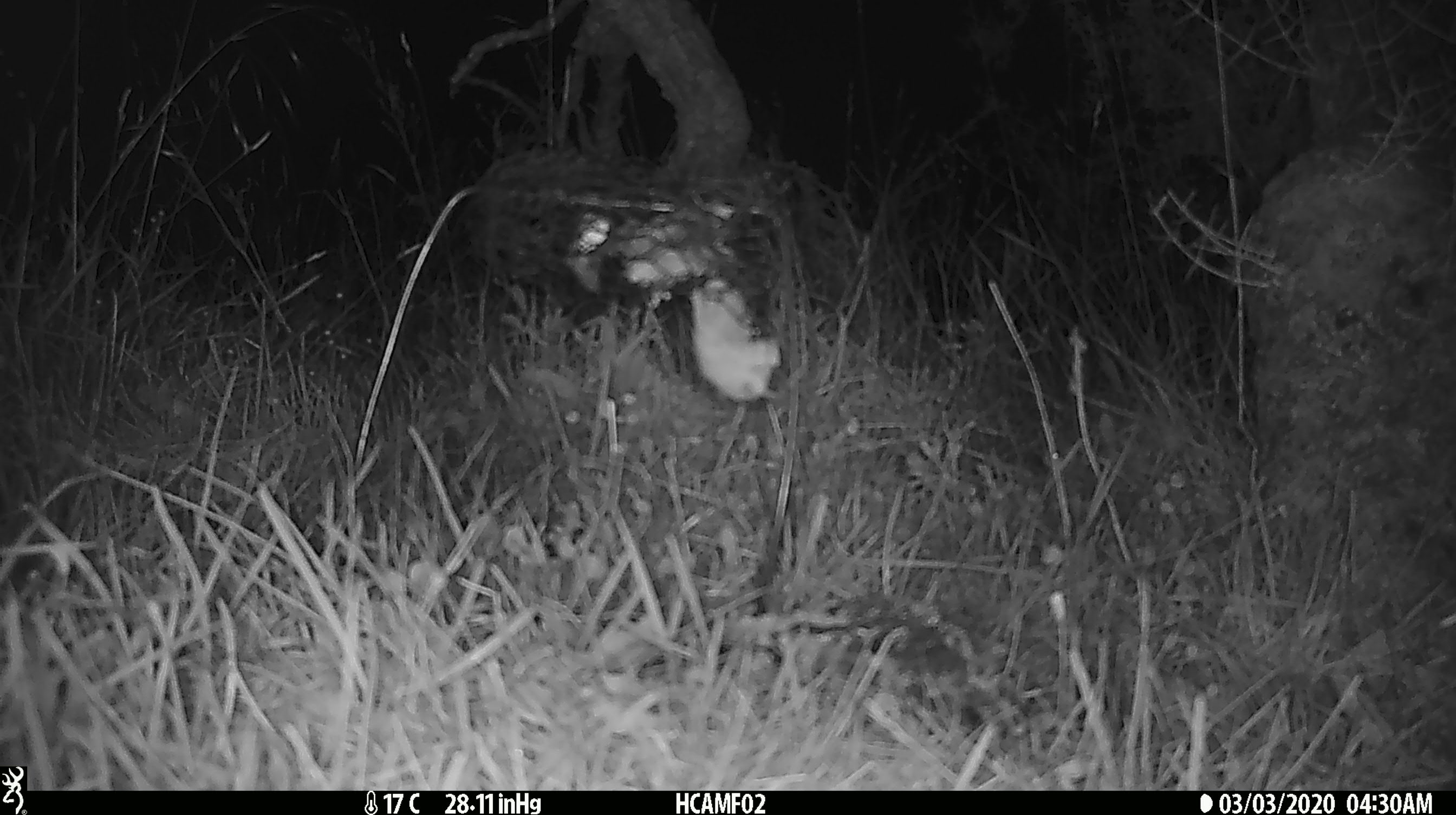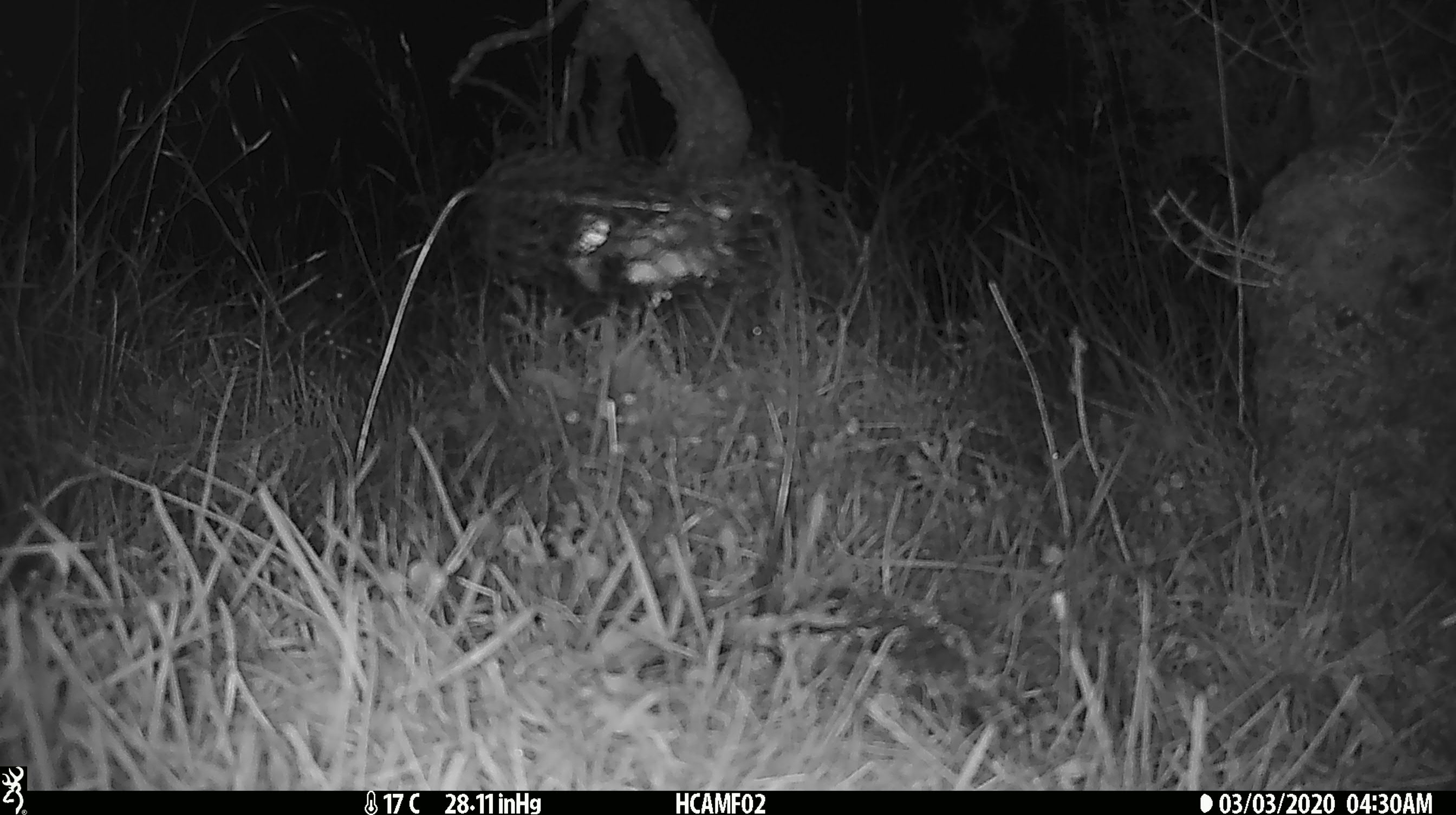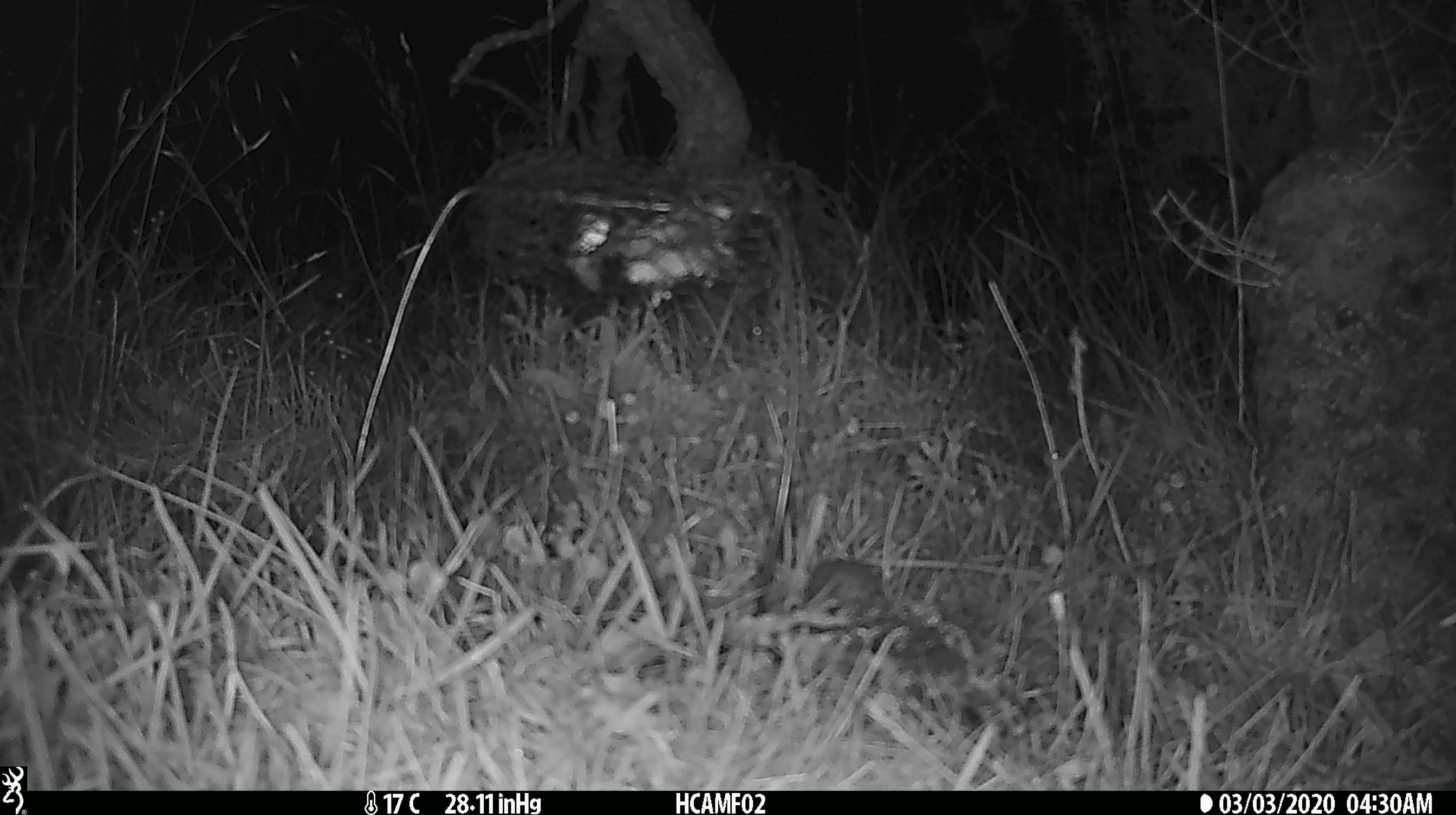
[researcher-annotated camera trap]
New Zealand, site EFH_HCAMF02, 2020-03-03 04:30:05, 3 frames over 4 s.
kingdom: Animalia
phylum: Chordata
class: Mammalia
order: Rodentia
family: Muridae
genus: Mus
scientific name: Mus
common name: mouse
Mouse (Mus).